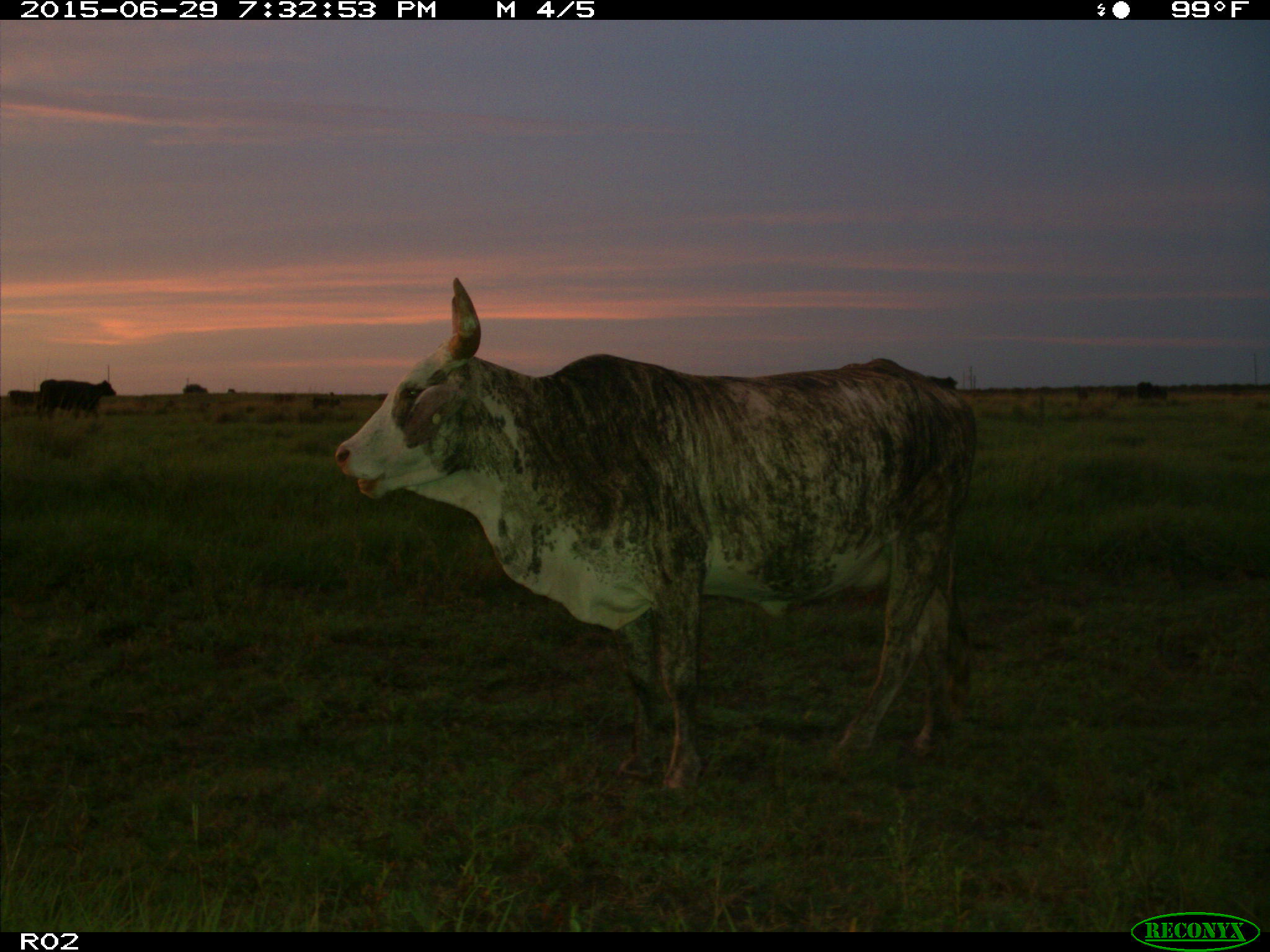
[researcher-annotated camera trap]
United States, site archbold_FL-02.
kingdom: Animalia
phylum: Chordata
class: Mammalia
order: Artiodactyla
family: Bovidae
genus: Bos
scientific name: Bos taurus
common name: domestic cow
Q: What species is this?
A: Bos taurus (domestic cow).